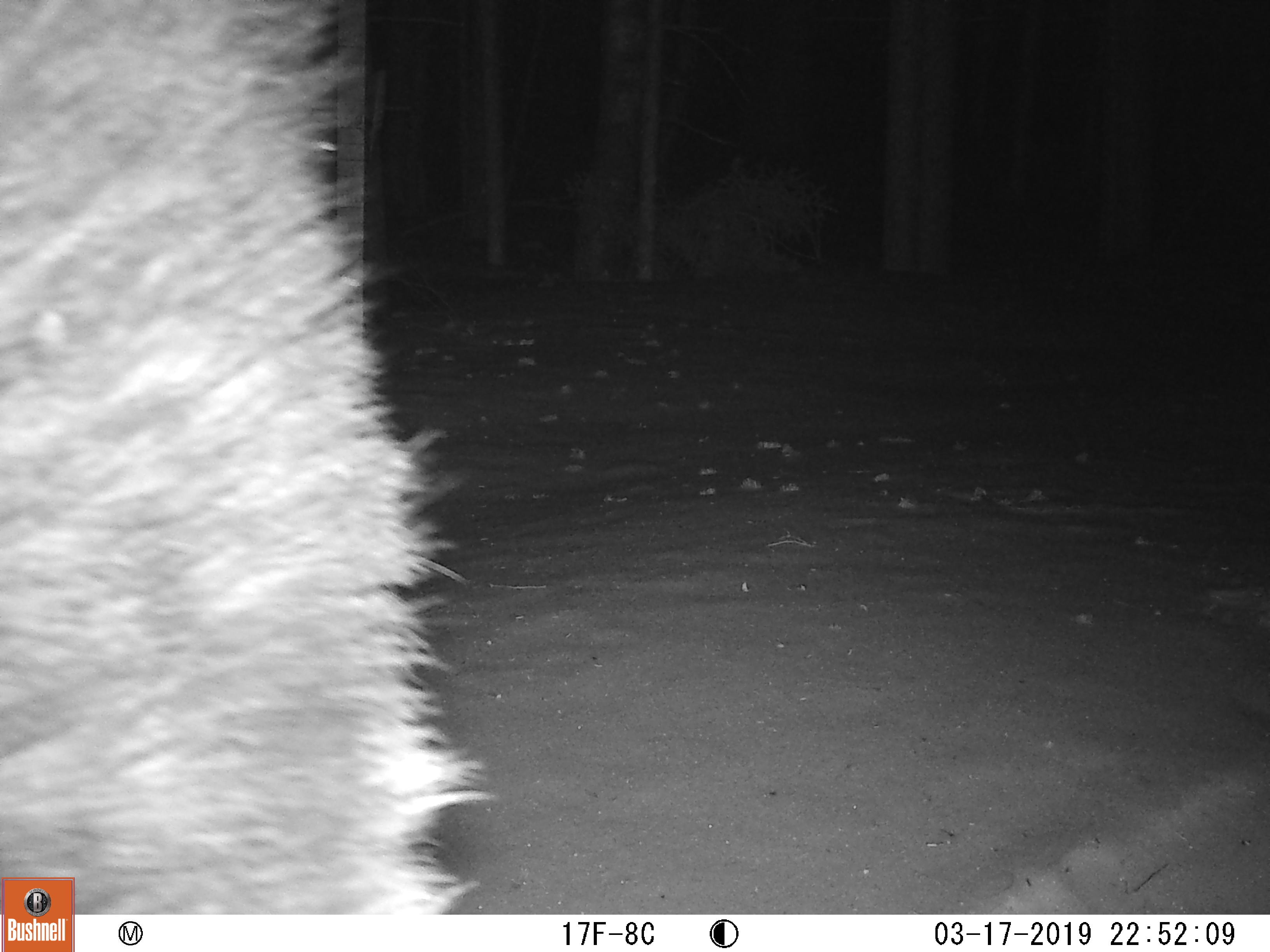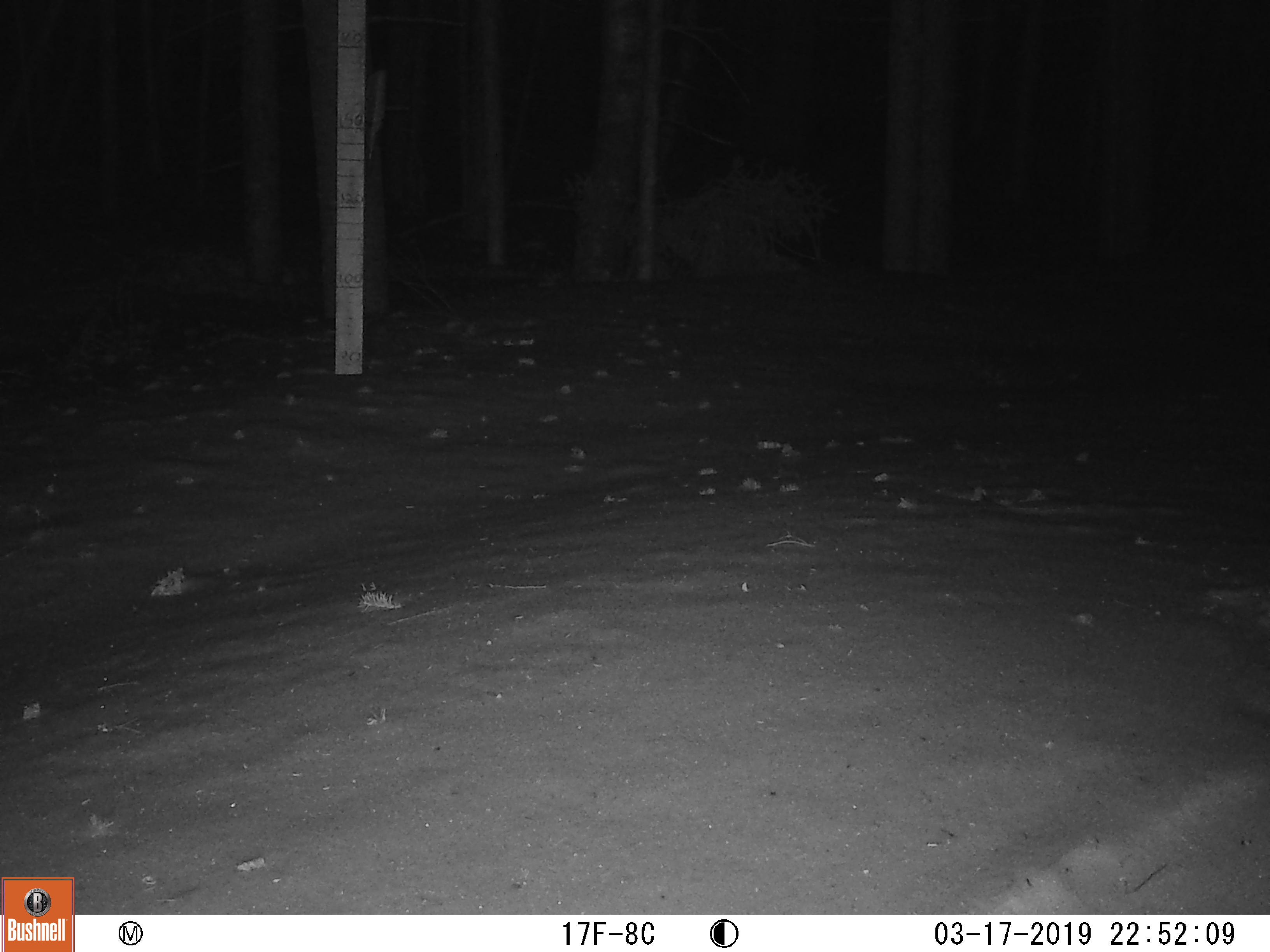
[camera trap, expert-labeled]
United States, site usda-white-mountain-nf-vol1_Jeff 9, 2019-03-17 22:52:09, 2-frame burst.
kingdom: Animalia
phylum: Chordata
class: Mammalia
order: Artiodactyla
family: Cervidae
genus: Alces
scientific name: Alces alces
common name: moose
Moose (Alces alces).